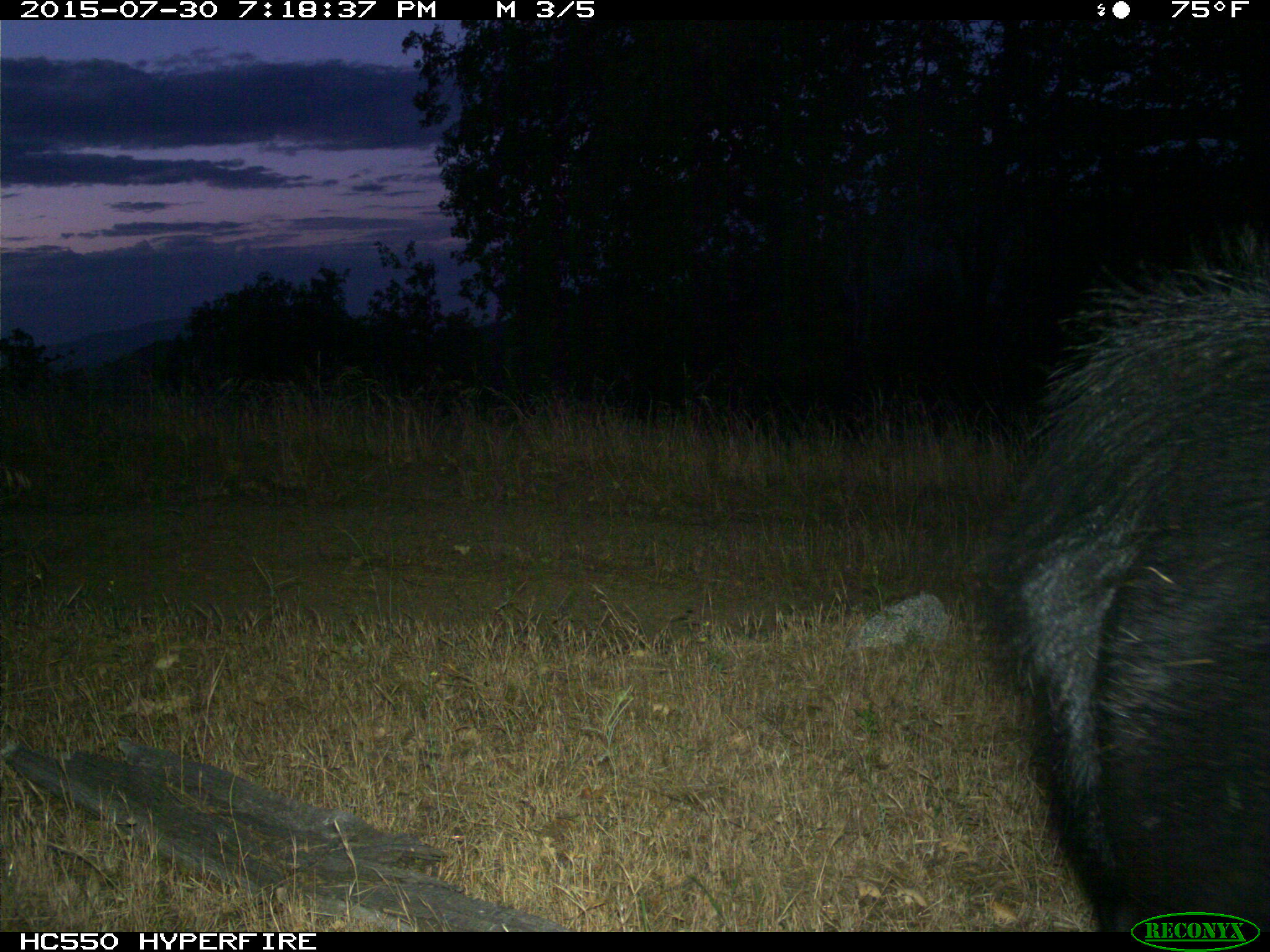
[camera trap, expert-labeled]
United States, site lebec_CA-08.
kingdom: Animalia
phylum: Chordata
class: Mammalia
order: Artiodactyla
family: Suidae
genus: Sus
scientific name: Sus scrofa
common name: wild boar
Sus scrofa (wild boar).